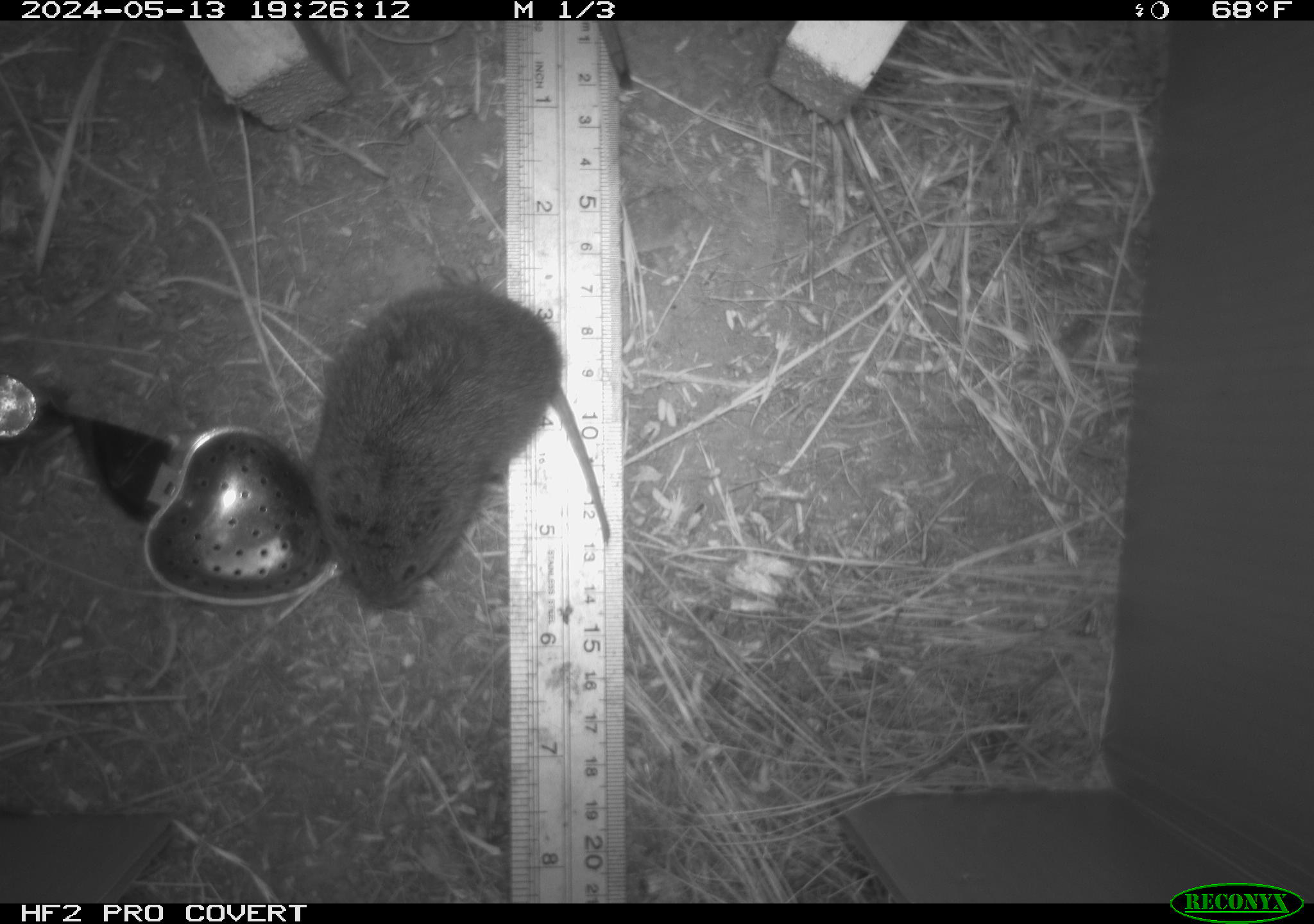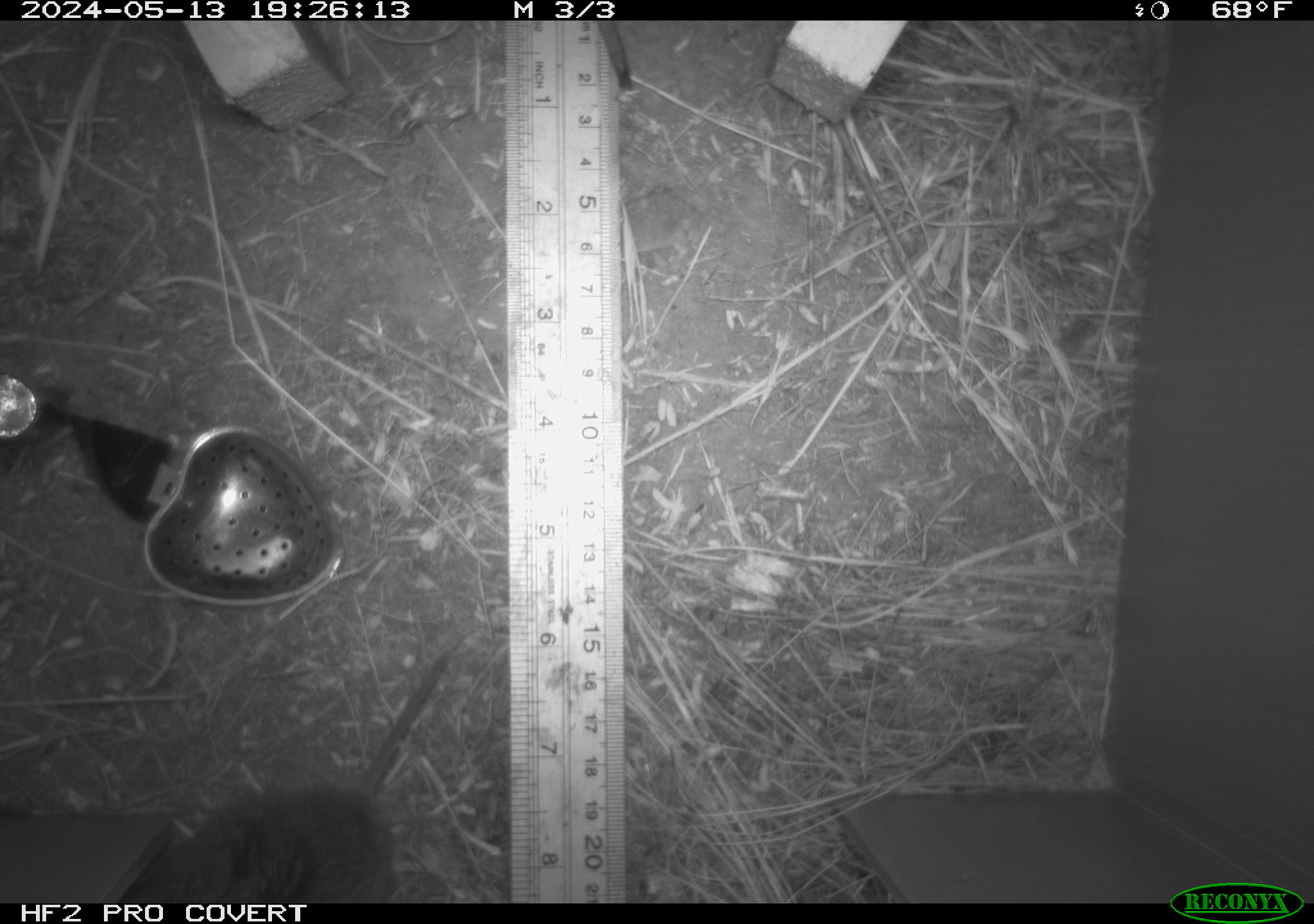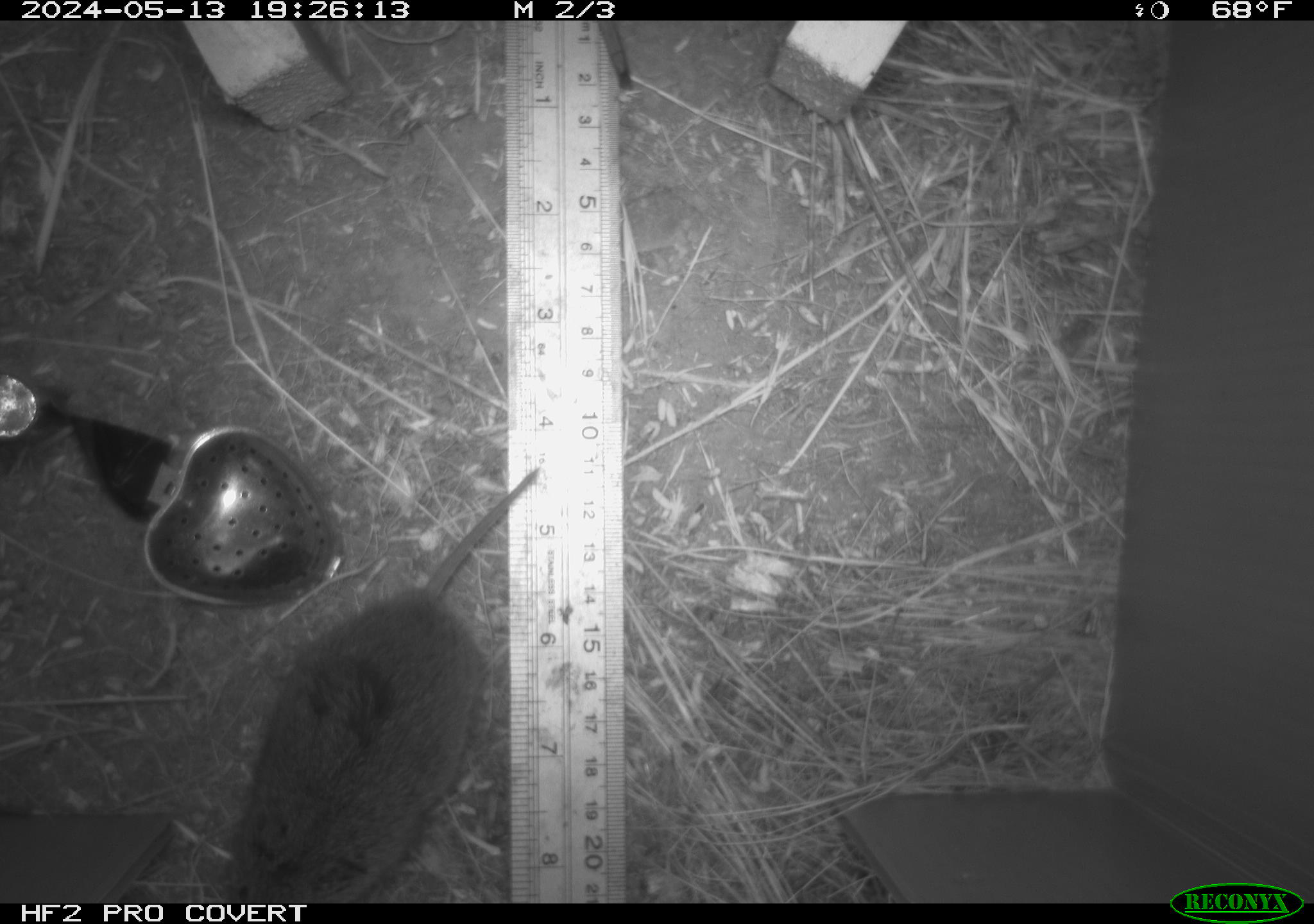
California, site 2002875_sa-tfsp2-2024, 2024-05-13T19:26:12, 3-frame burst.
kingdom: Animalia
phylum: Chordata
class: Mammalia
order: Rodentia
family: Cricetidae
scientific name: Arvicolinae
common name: voles, lemmings, and muskrats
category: arvicolinae subfamily